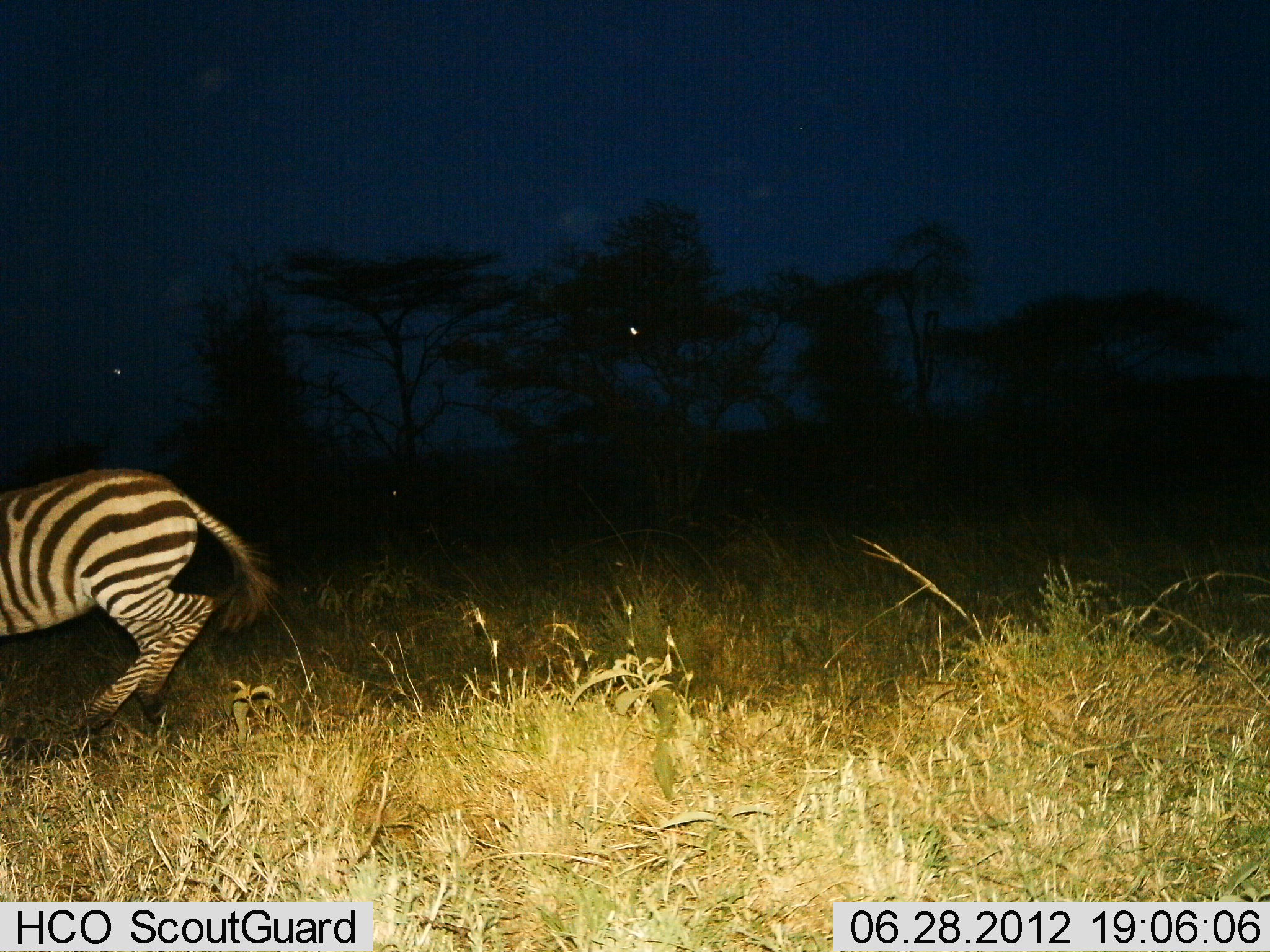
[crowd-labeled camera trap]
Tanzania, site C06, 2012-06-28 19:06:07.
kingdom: Animalia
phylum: Chordata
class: Mammalia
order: Perissodactyla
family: Equidae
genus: Equus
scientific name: Equus quagga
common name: plains zebra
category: zebra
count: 1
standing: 10%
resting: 0%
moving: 100%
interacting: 0%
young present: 0%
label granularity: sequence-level